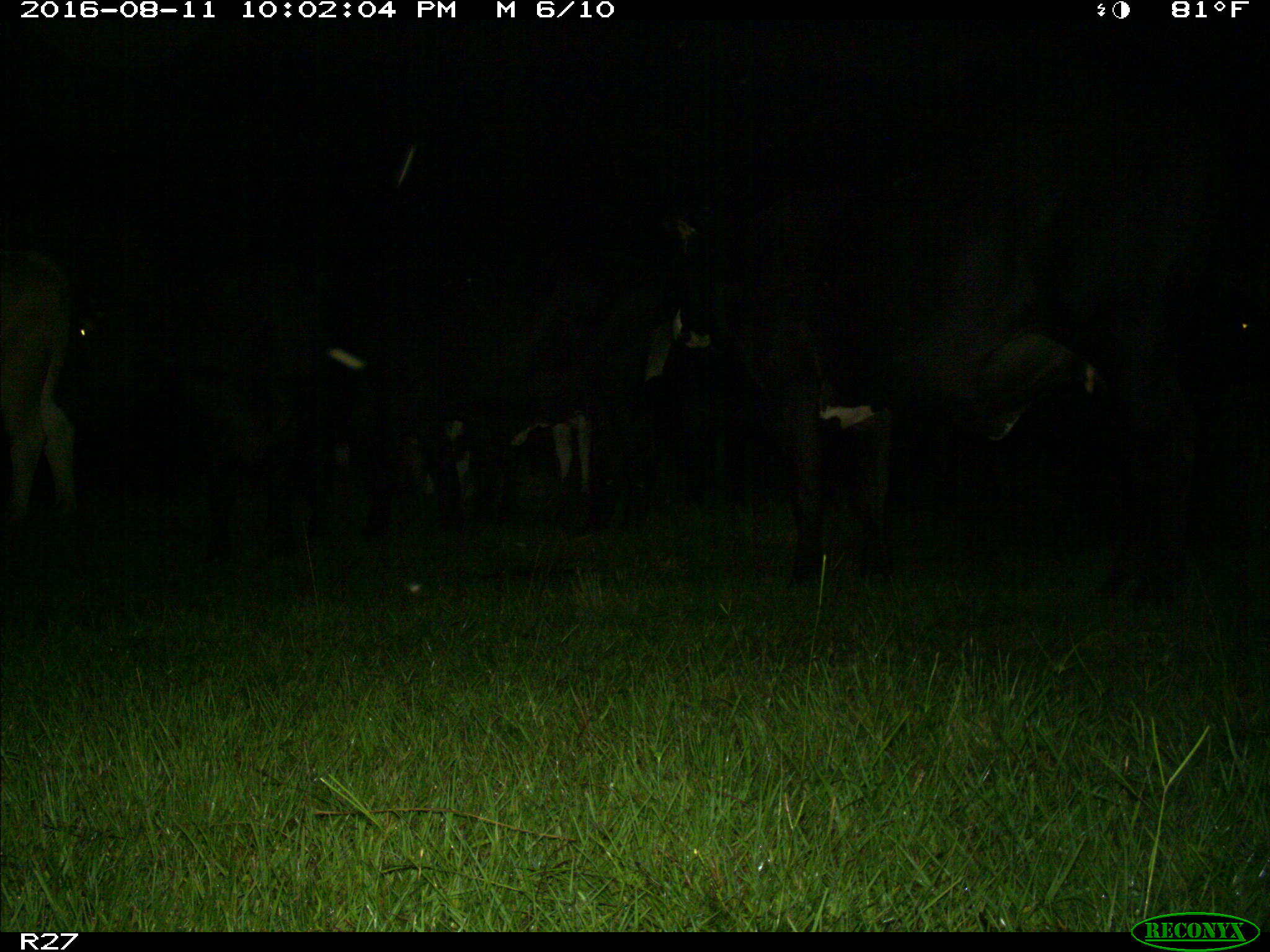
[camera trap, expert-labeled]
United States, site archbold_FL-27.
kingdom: Animalia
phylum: Chordata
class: Mammalia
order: Artiodactyla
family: Bovidae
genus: Bos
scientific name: Bos taurus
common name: domestic cow